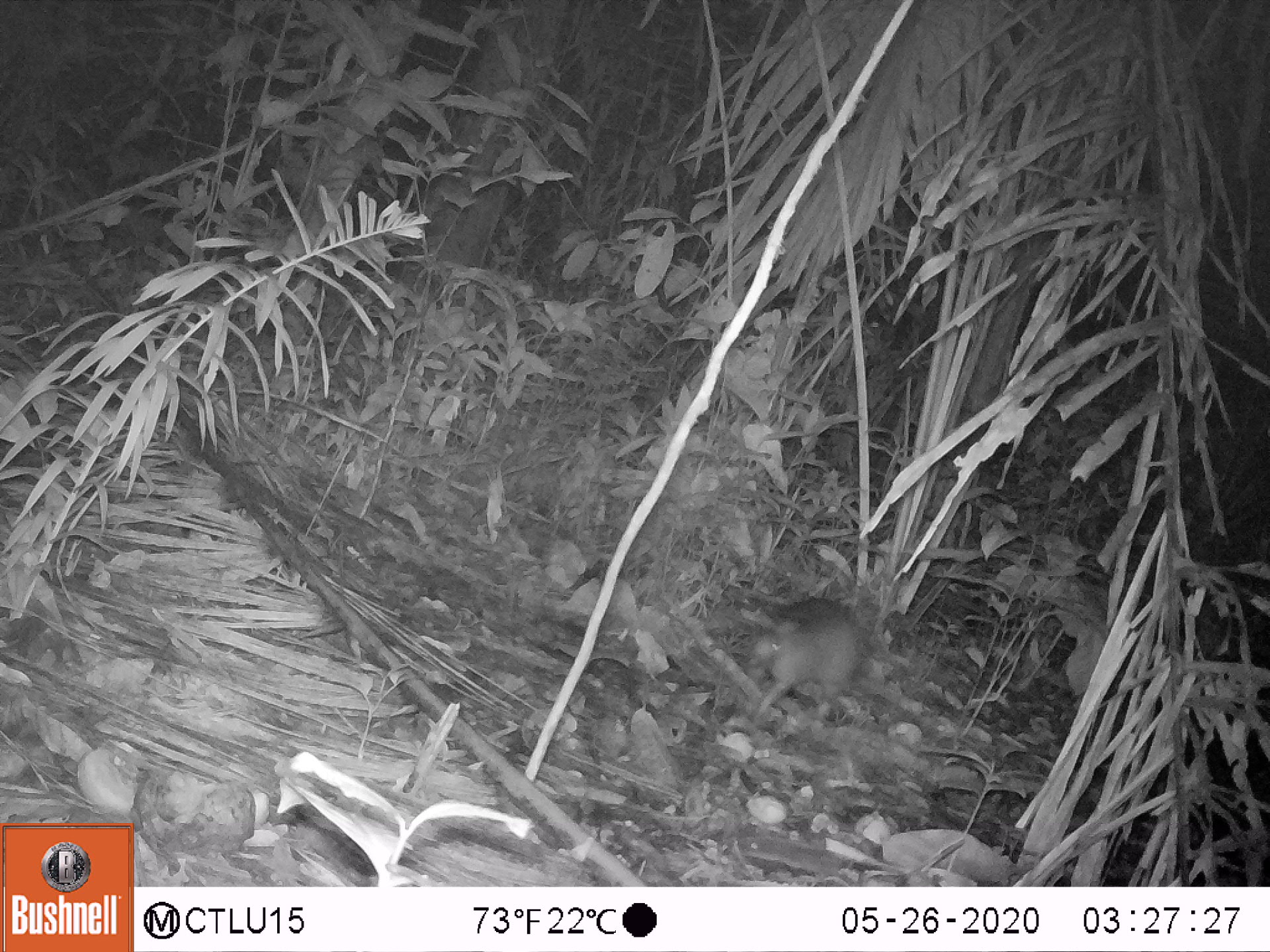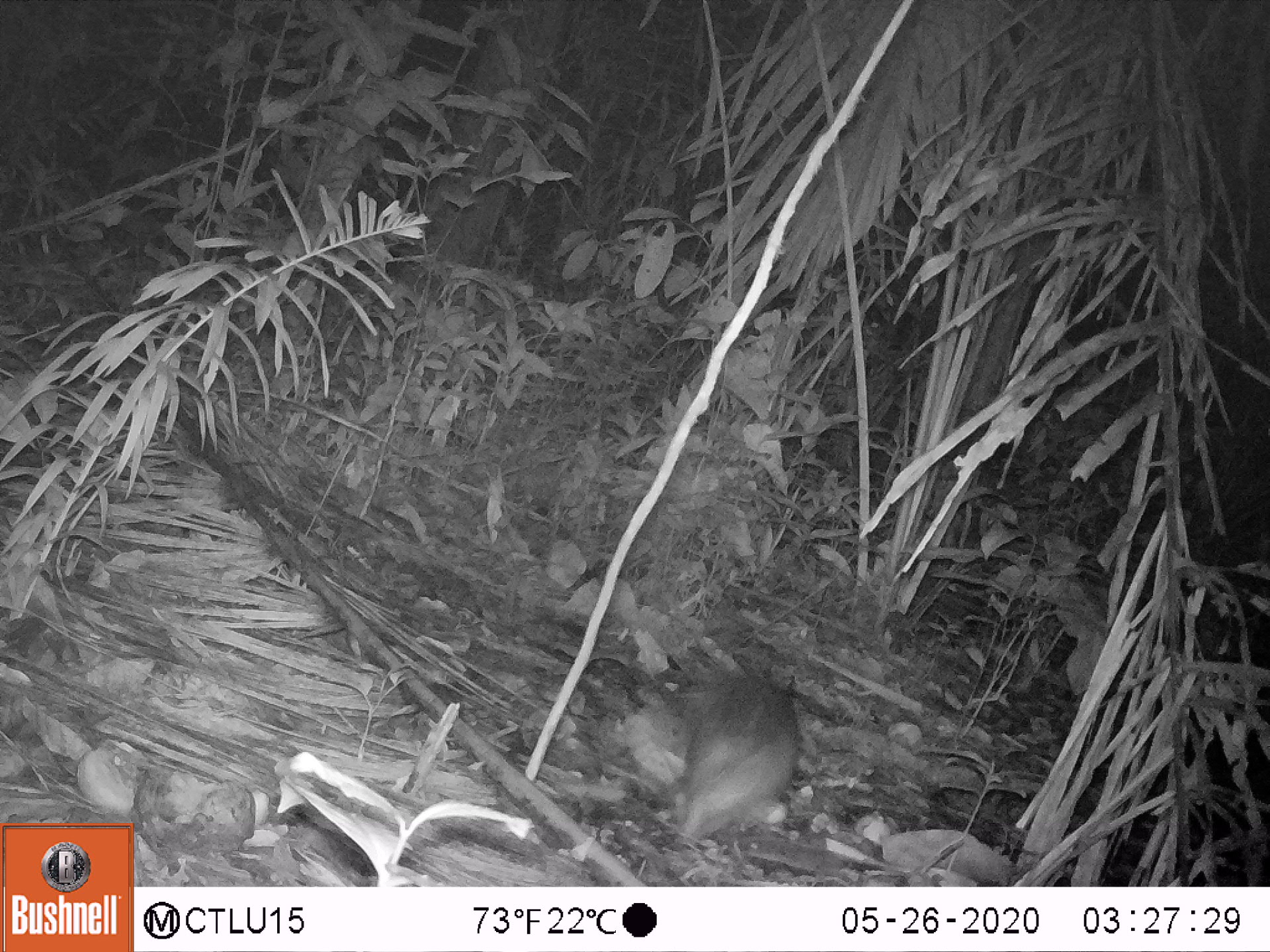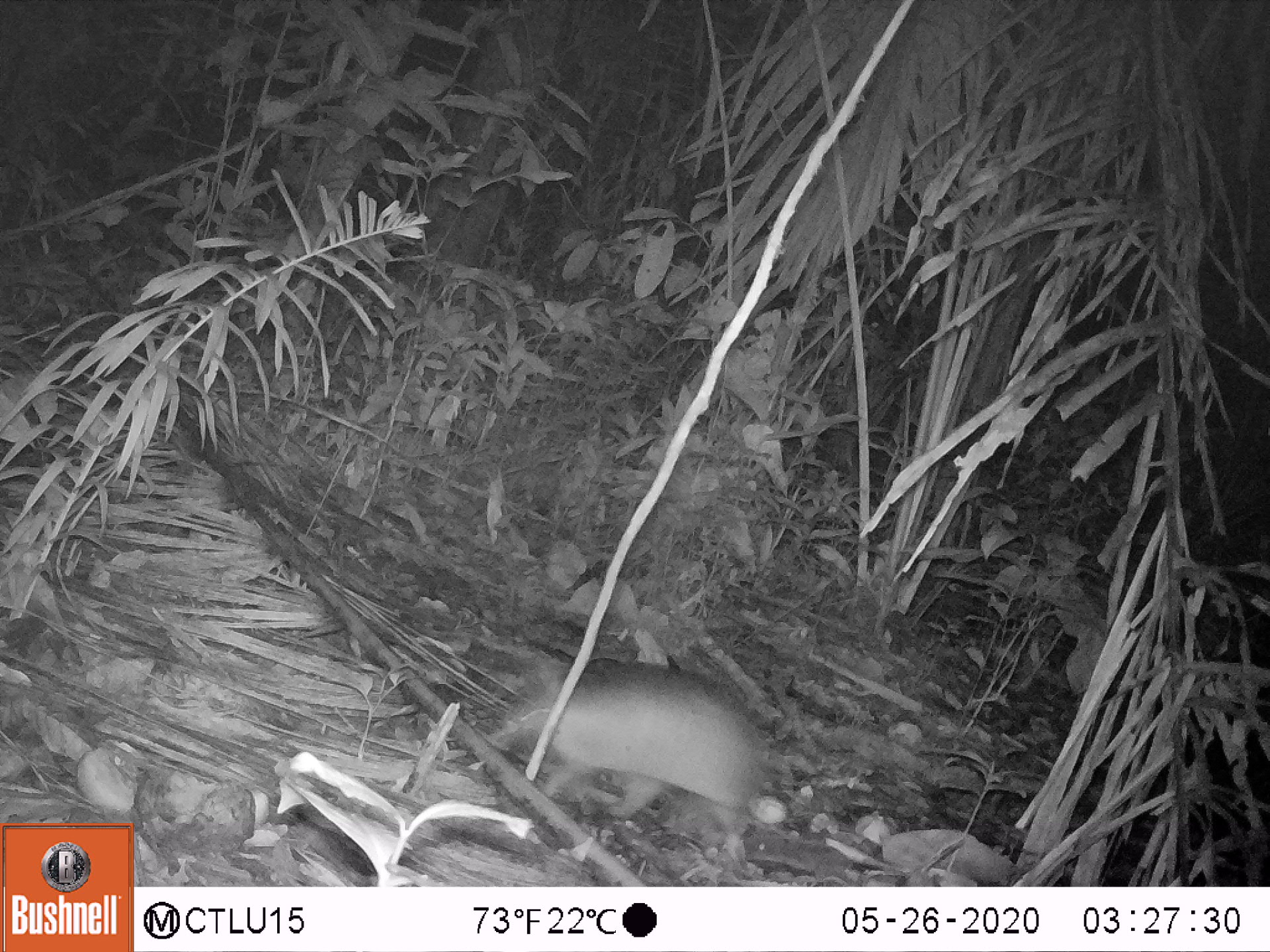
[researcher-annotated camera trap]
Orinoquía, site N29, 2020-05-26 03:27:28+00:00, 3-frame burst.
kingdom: Animalia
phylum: Chordata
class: Mammalia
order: Cingulata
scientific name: Cingulata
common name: armadillo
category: unknown armadillo